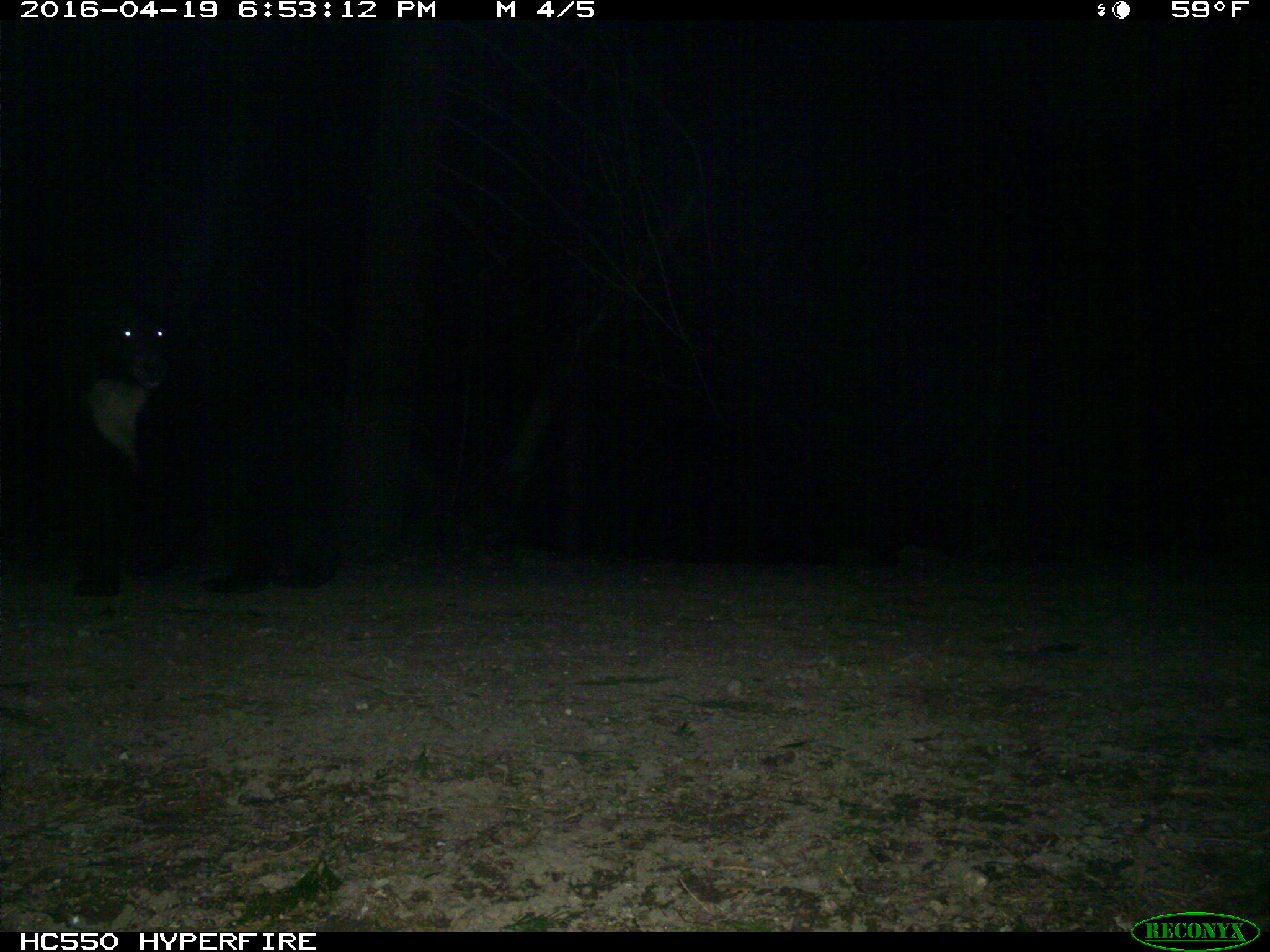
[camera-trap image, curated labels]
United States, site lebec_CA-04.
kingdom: Animalia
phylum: Chordata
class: Mammalia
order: Carnivora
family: Ursidae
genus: Ursus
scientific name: Ursus americanus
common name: american black bear